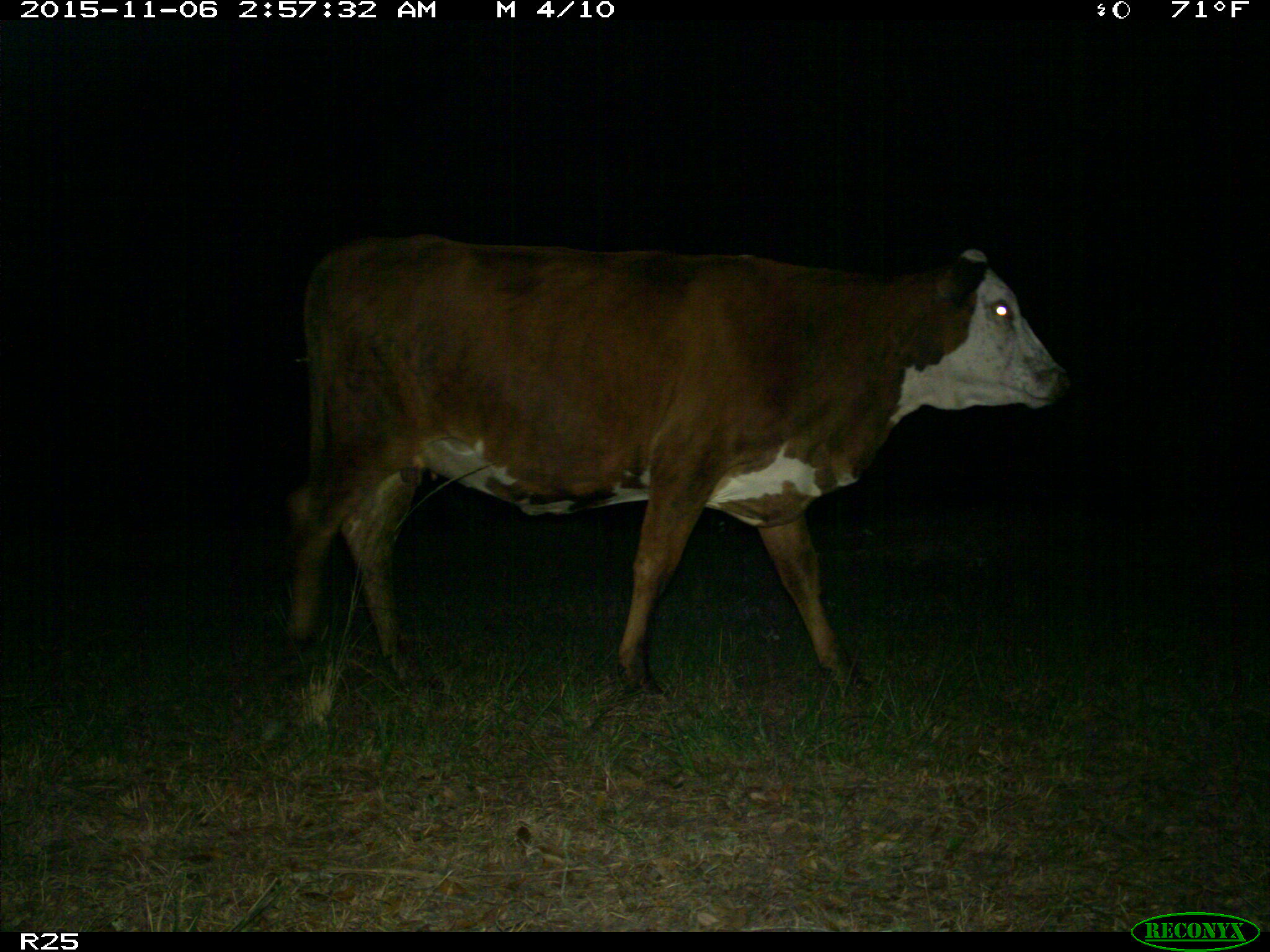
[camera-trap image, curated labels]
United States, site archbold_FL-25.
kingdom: Animalia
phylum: Chordata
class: Mammalia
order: Artiodactyla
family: Bovidae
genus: Bos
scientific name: Bos taurus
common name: domestic cow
Bos taurus (domestic cow).